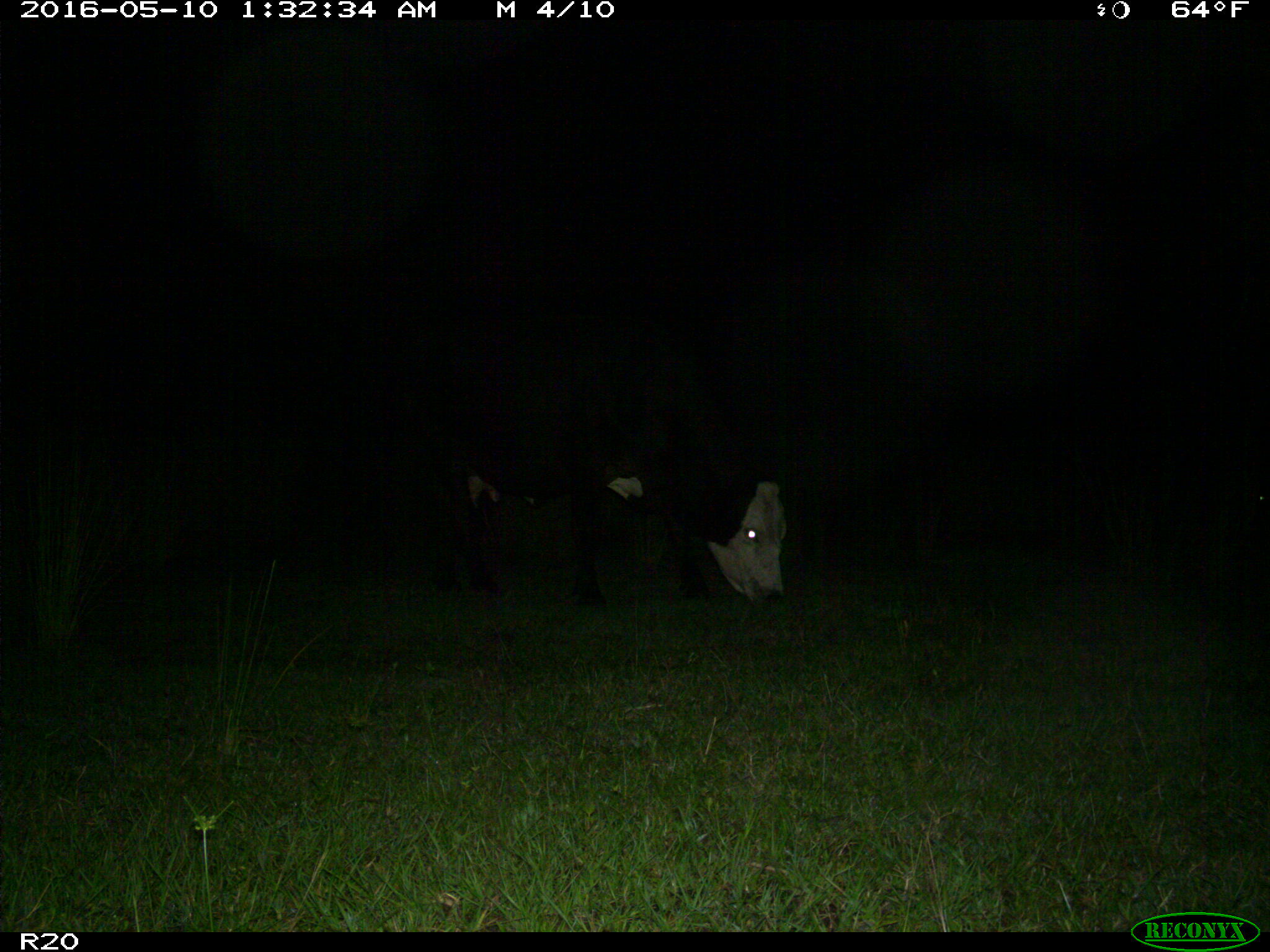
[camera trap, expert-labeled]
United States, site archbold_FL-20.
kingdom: Animalia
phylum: Chordata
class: Mammalia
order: Artiodactyla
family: Bovidae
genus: Bos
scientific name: Bos taurus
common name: domestic cow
Bos taurus (domestic cow).